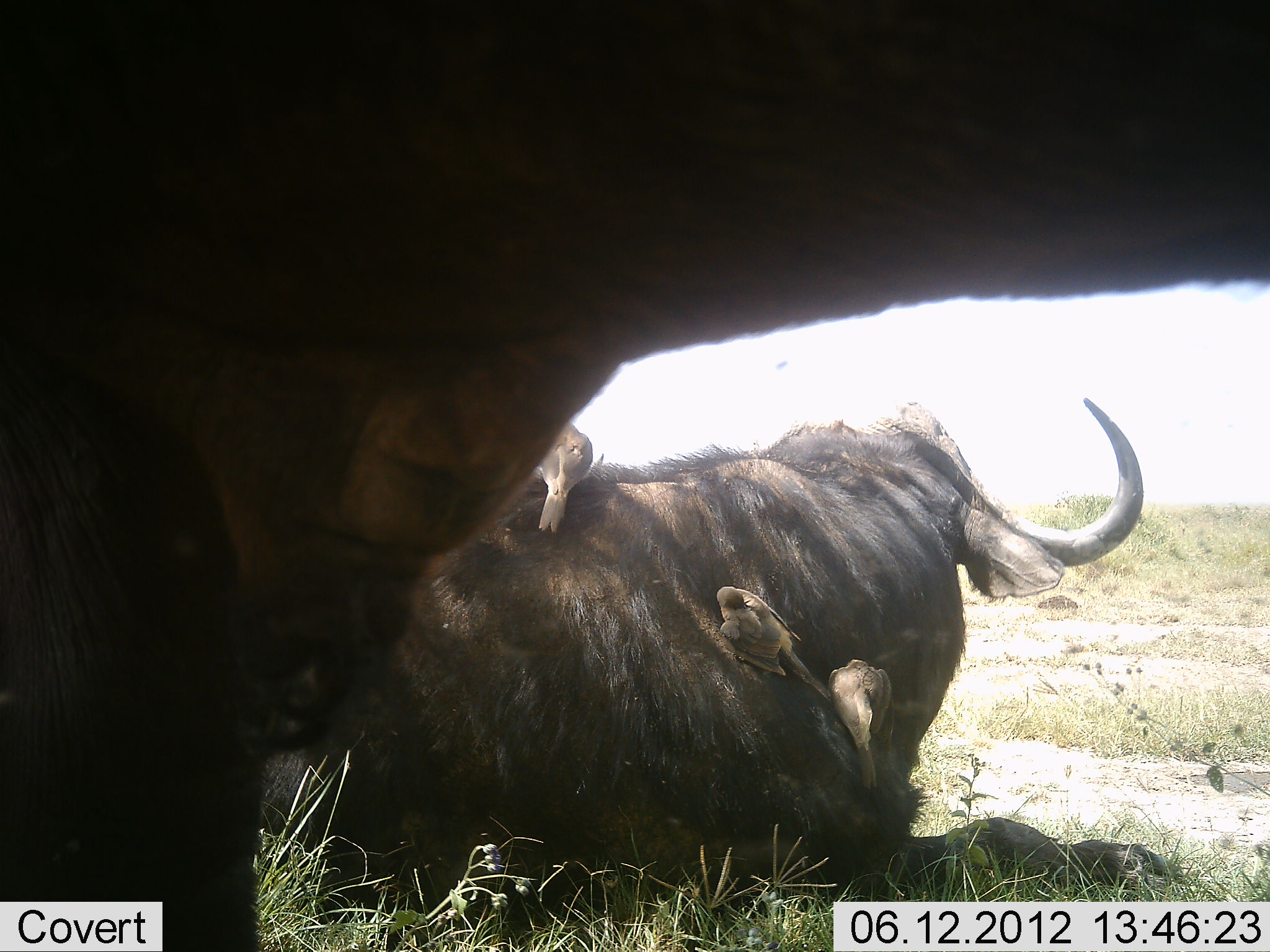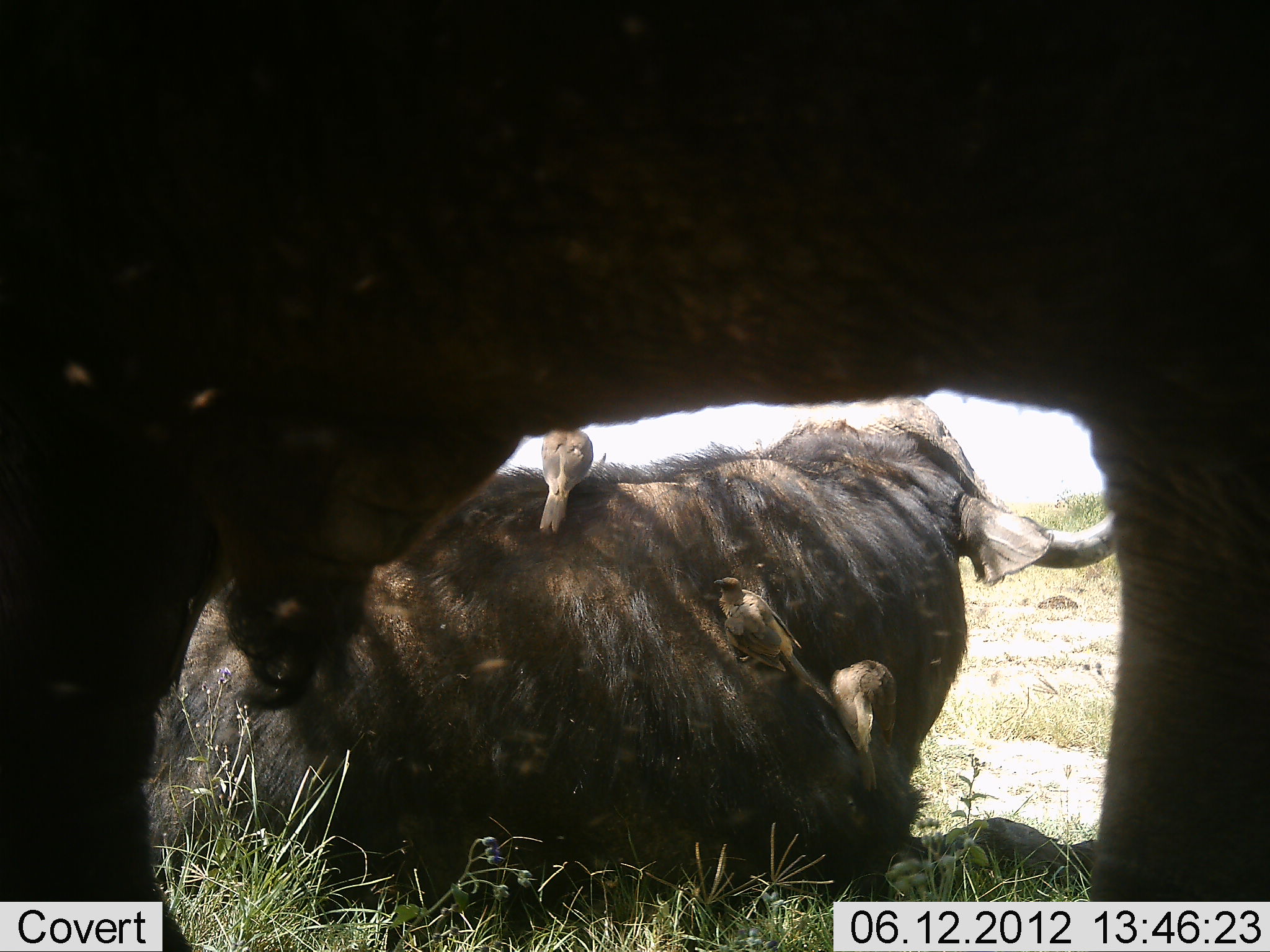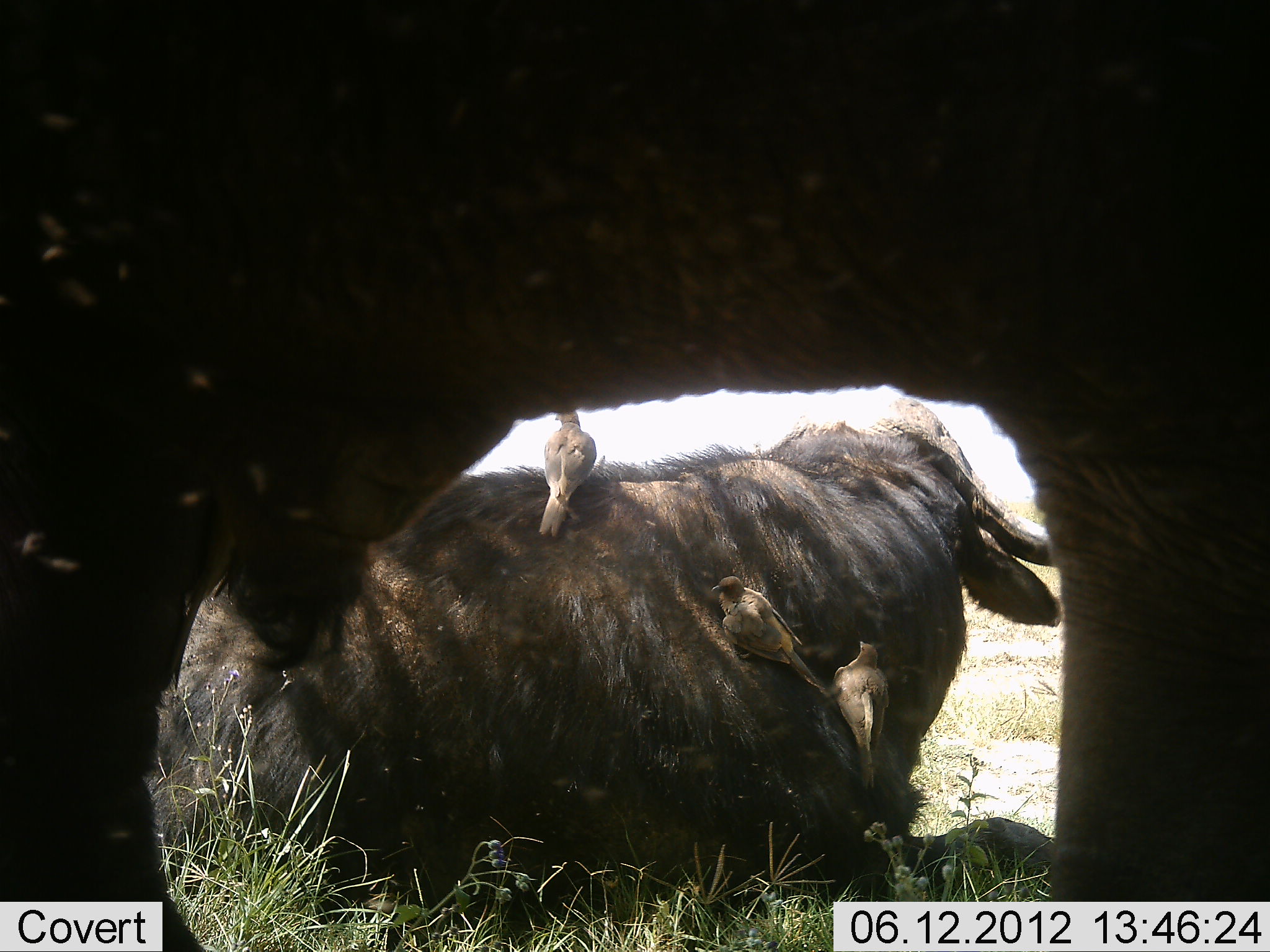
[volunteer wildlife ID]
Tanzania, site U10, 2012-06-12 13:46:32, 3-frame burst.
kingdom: Animalia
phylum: Chordata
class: Mammalia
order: Artiodactyla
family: Bovidae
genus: Syncerus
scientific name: Syncerus caffer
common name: cape buffalo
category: buffalo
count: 2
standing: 82%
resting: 100%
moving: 0%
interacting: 0%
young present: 0%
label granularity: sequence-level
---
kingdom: Animalia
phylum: Chordata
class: Aves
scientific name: Aves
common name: bird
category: otherbird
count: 3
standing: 23%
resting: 23%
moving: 0%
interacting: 23%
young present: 0%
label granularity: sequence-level